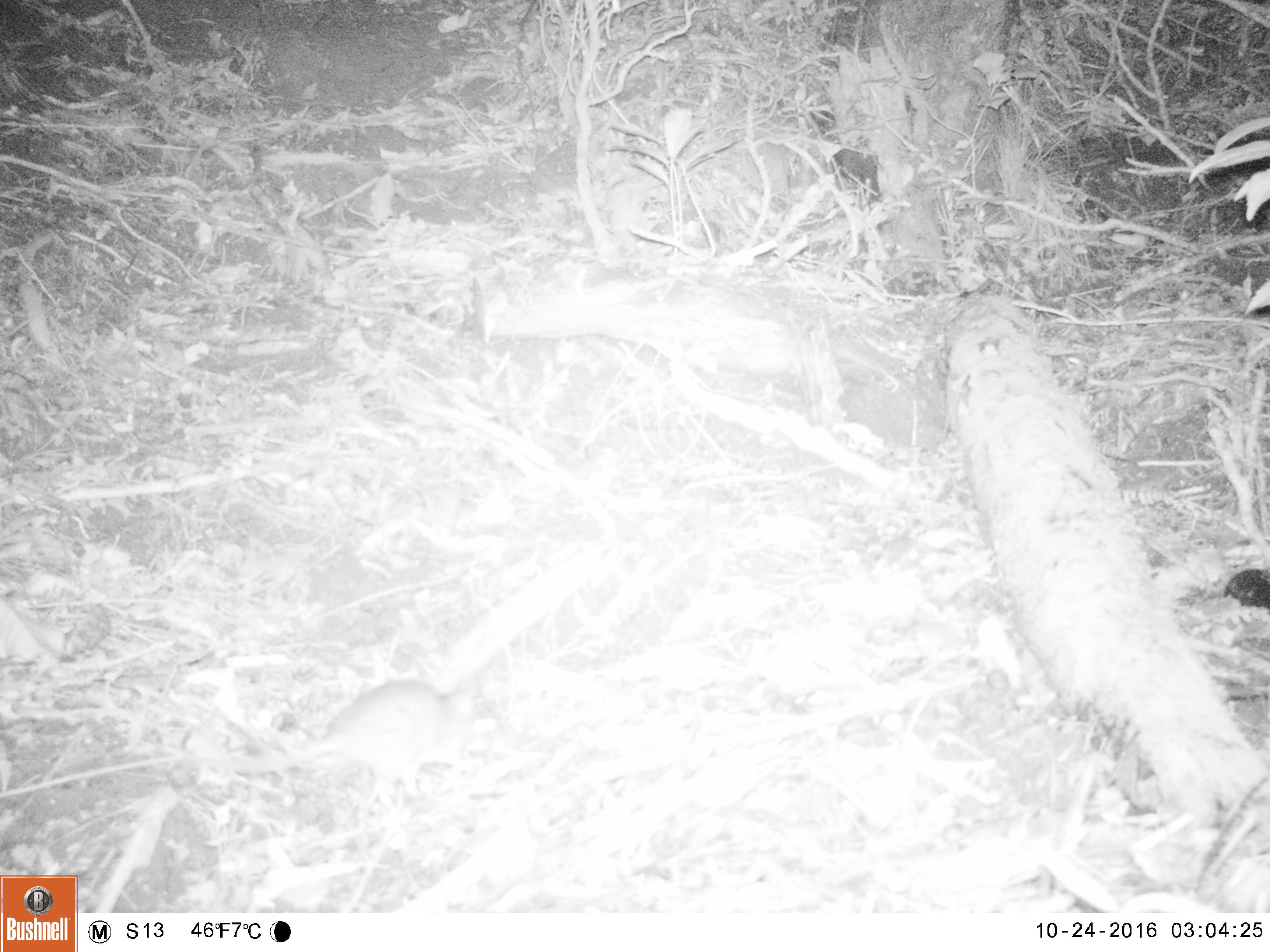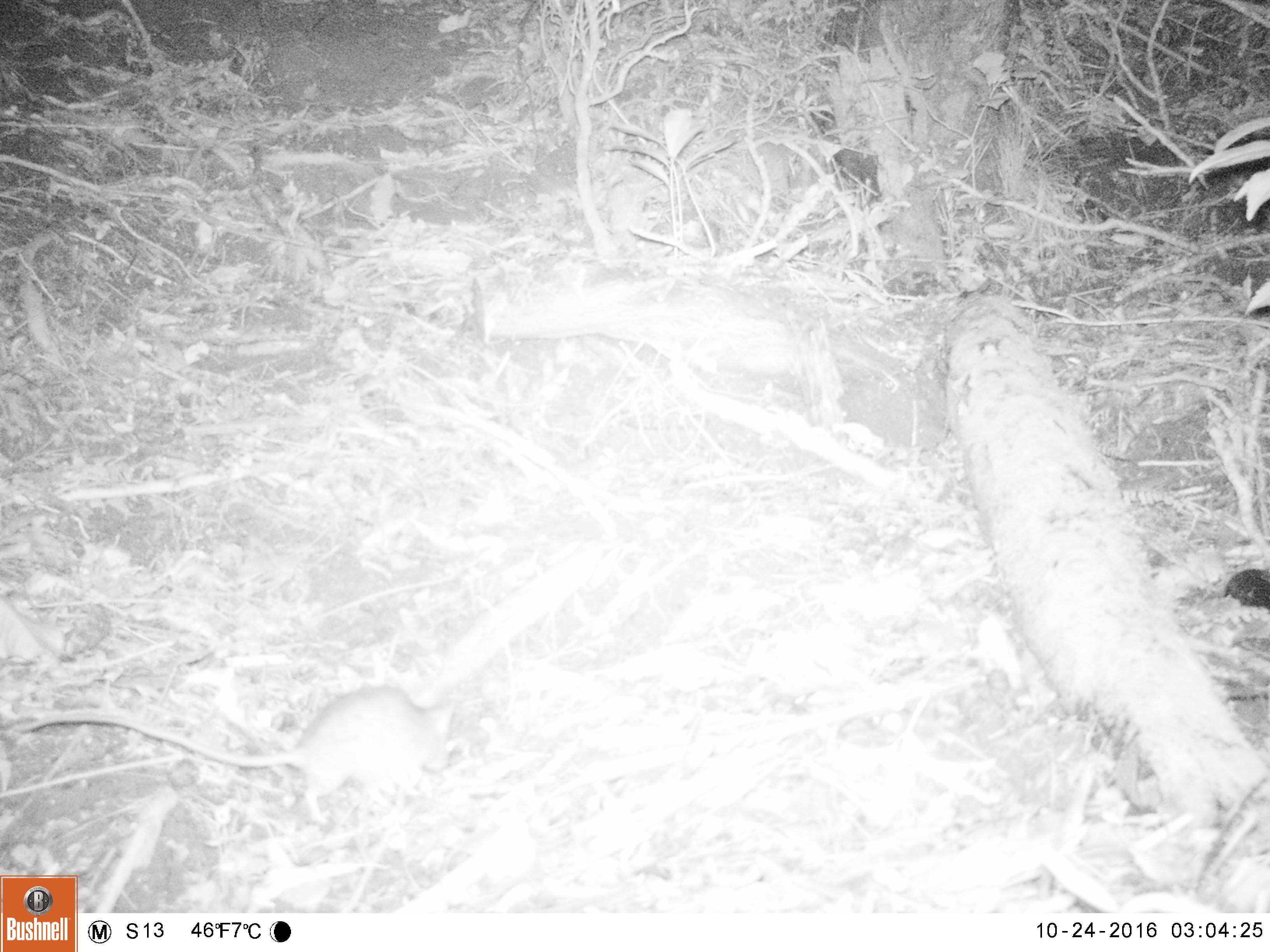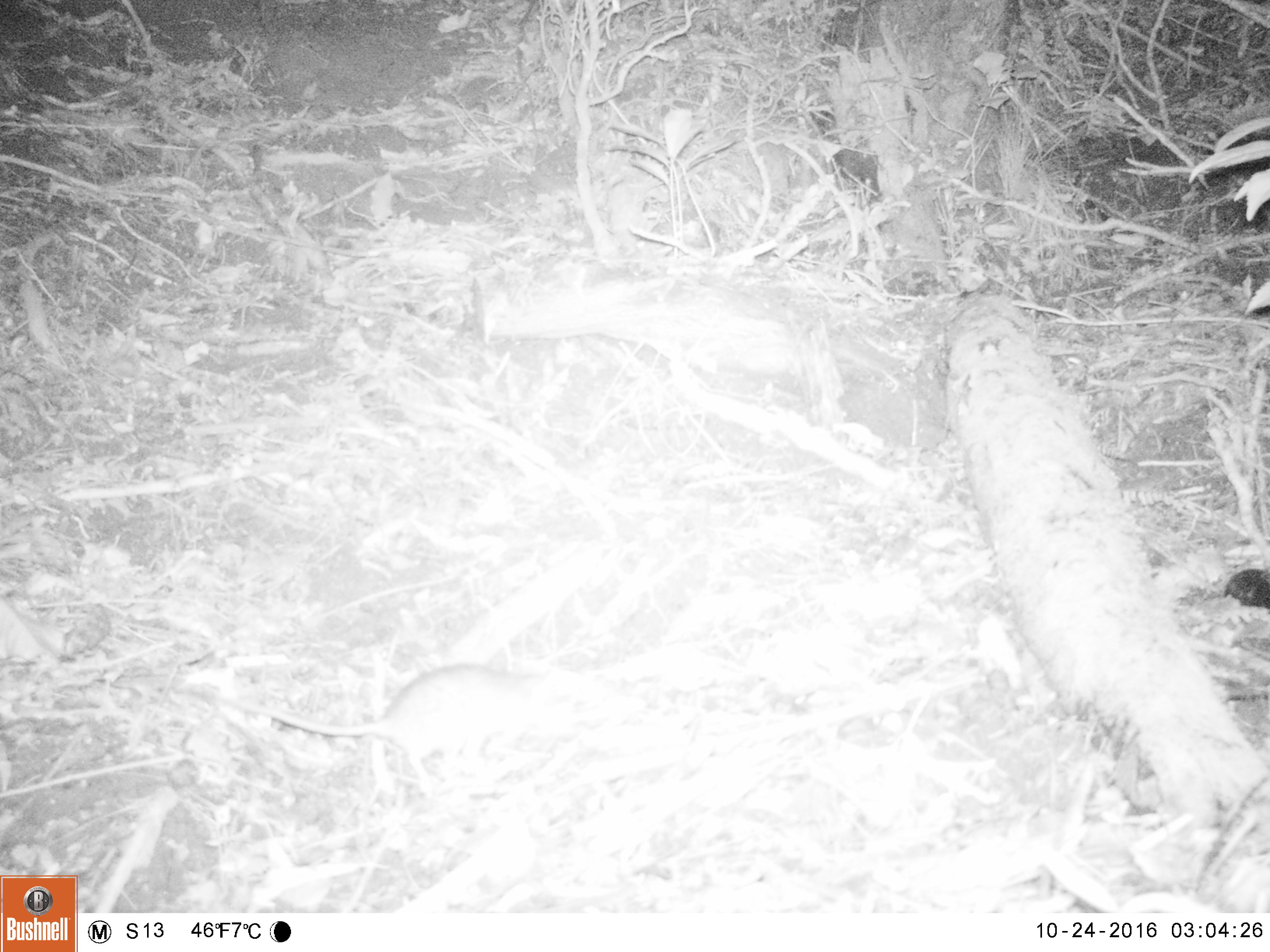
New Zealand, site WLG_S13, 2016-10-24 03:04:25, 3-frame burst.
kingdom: Animalia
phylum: Chordata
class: Mammalia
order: Rodentia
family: Muridae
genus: Rattus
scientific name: Rattus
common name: rat